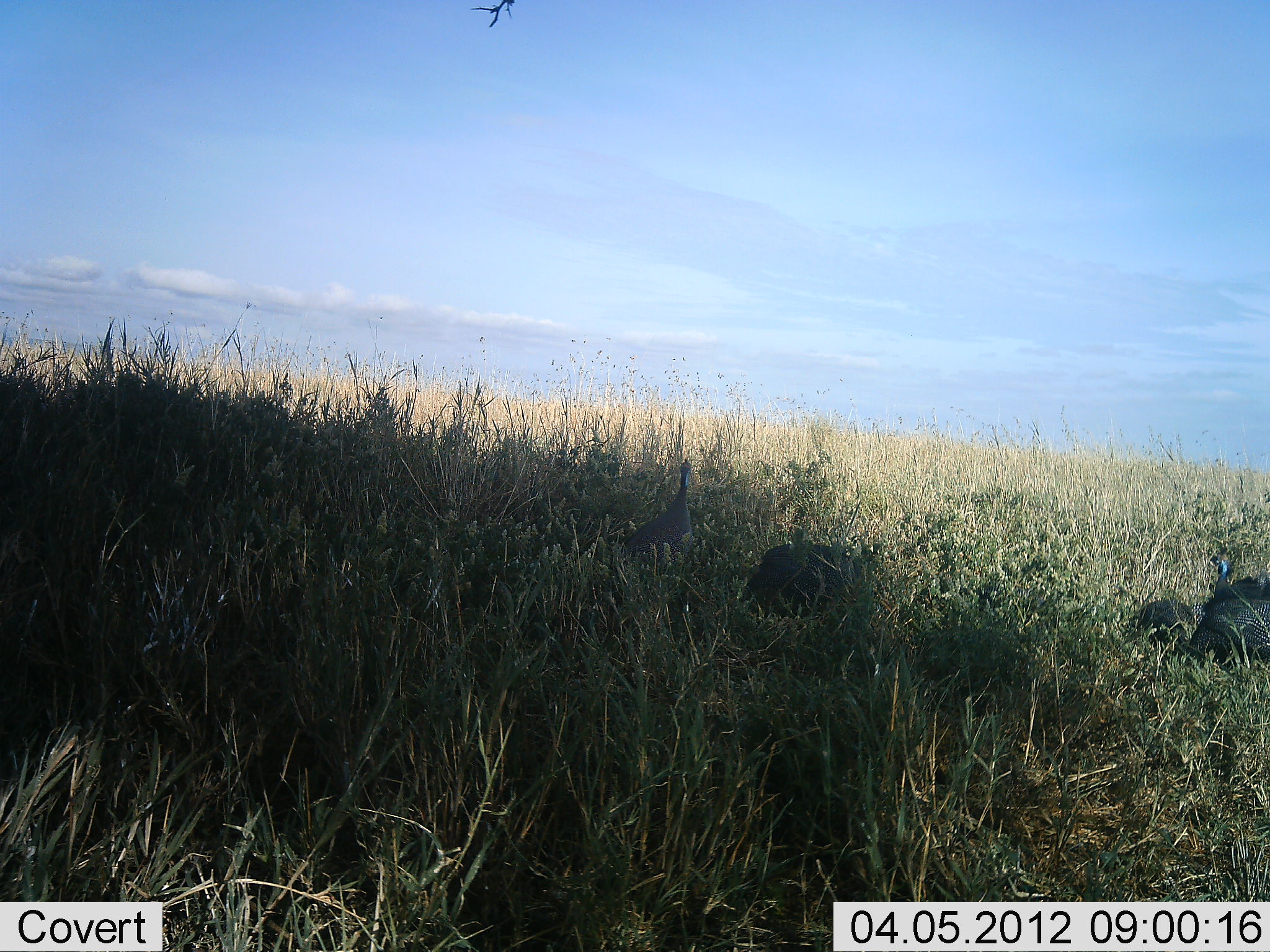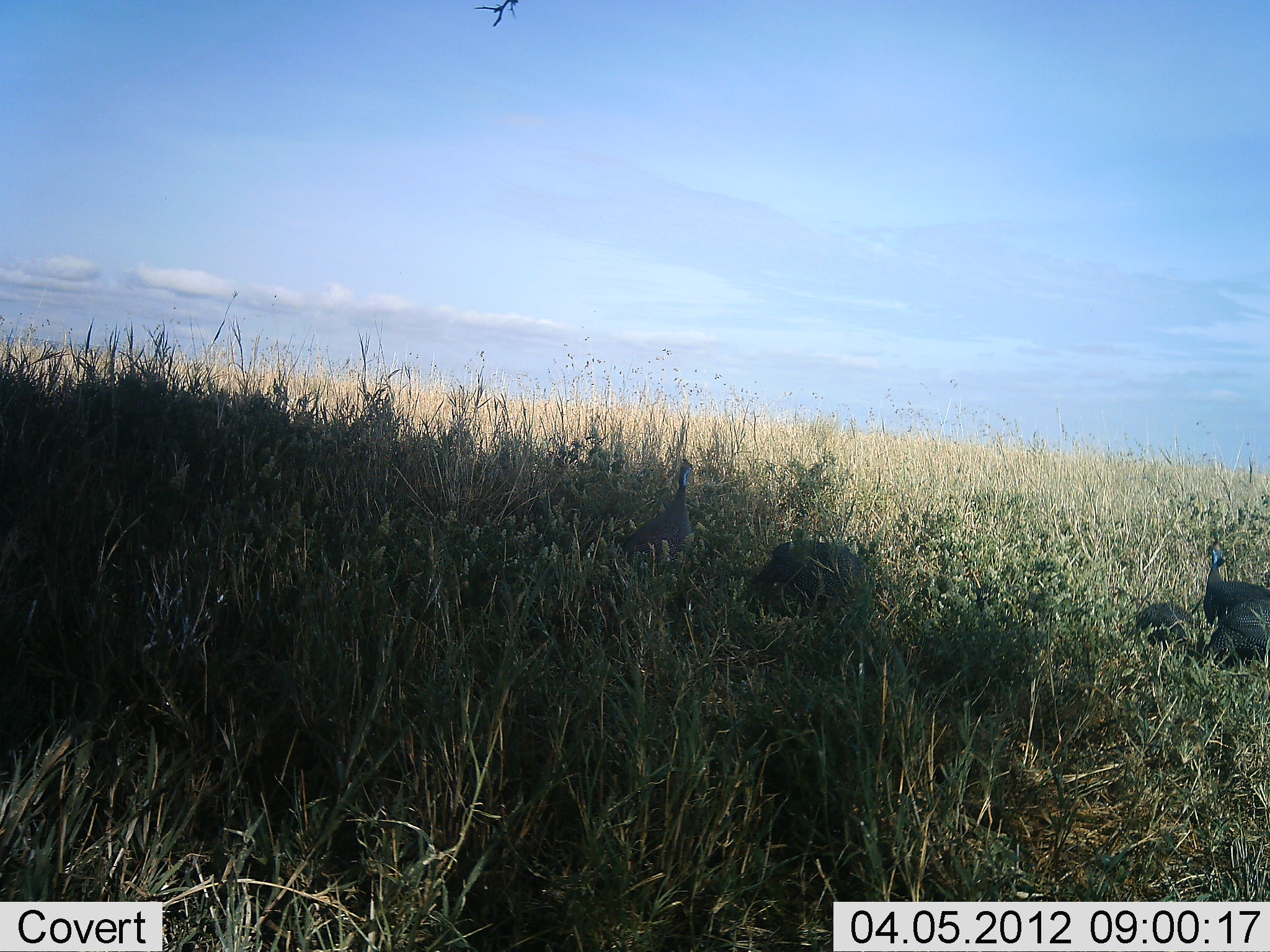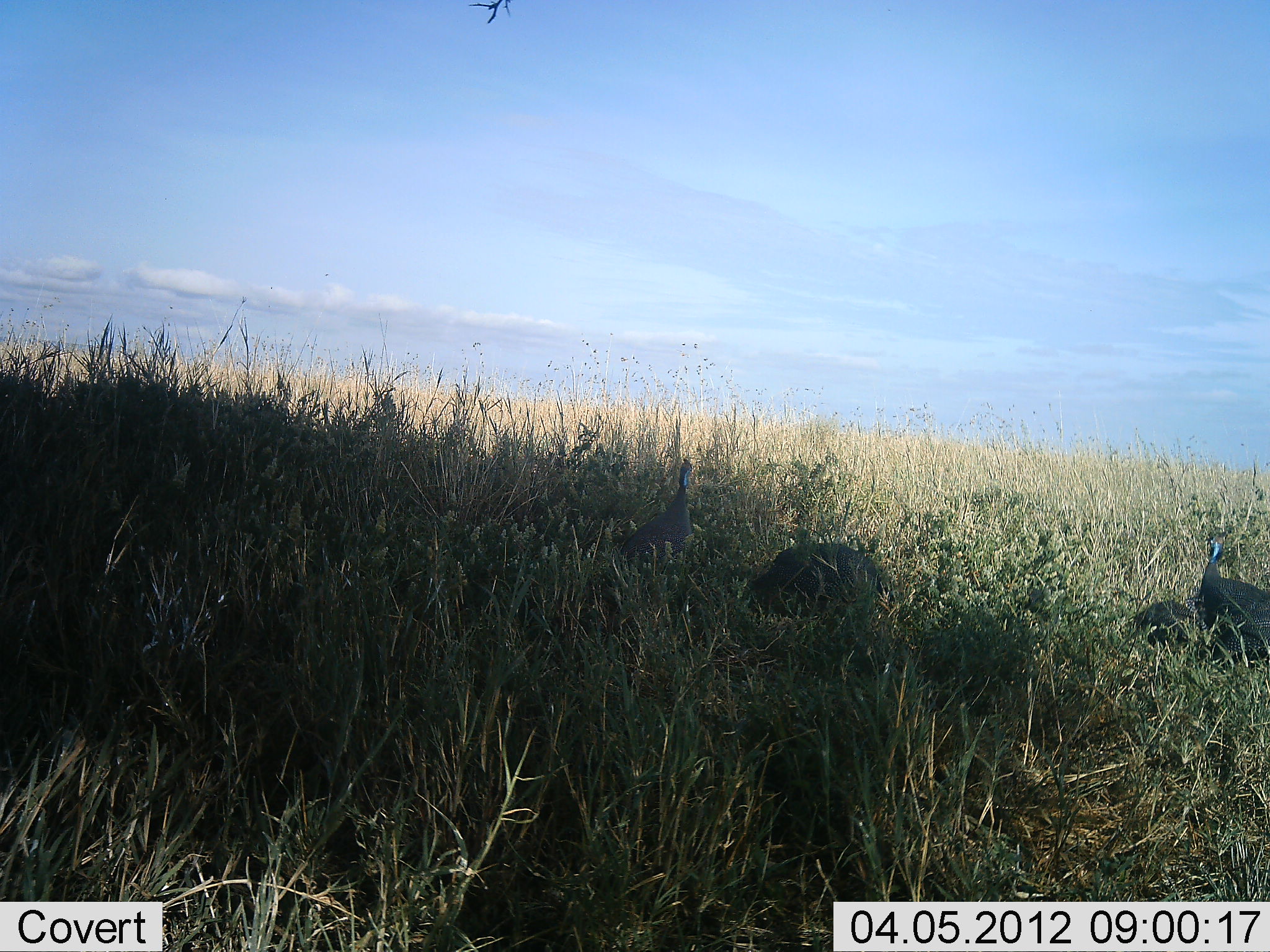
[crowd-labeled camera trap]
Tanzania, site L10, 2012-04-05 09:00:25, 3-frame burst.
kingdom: Animalia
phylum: Chordata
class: Aves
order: Galliformes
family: Numididae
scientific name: Numididae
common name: guinea fowl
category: guineafowl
Guineafowl (guinea fowl) (Numididae), count 4. Behavior (volunteer vote fractions): standing 50%, resting 28%, moving 28%, interacting 0%. Young present (vote fraction): 11%. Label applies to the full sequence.